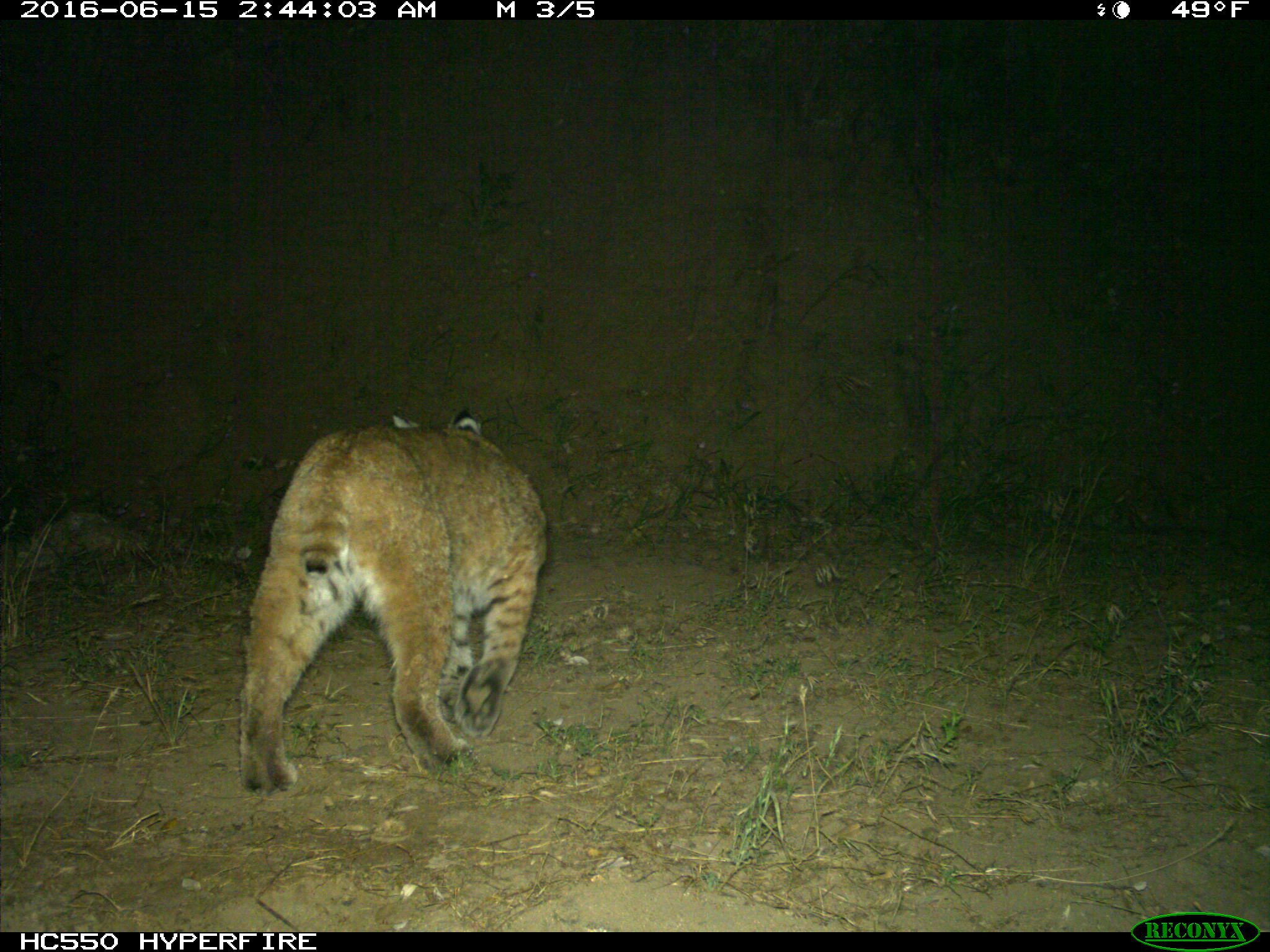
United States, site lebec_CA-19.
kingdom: Animalia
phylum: Chordata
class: Mammalia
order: Carnivora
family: Felidae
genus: Lynx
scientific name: Lynx rufus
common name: bobcat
Lynx rufus (bobcat).